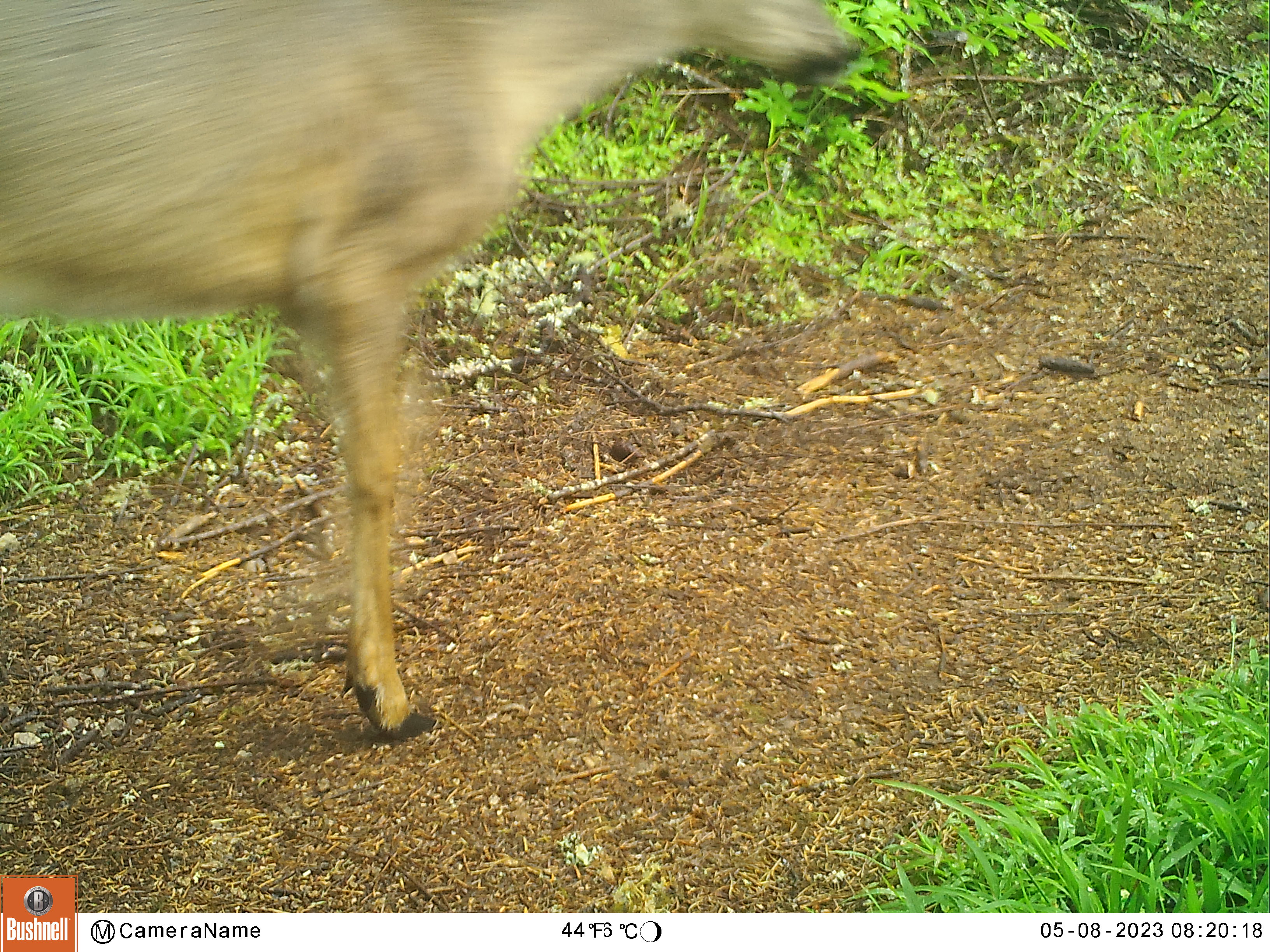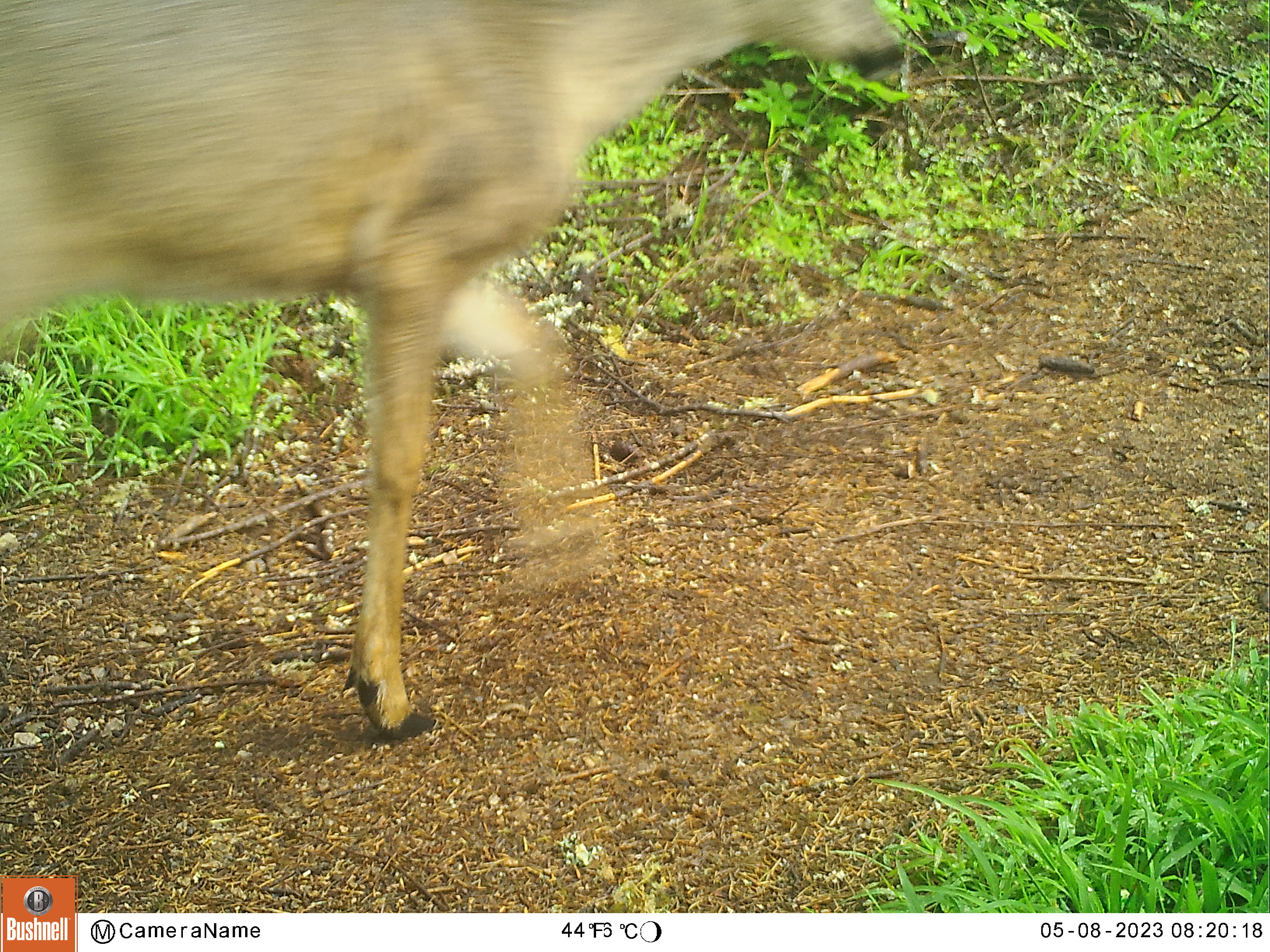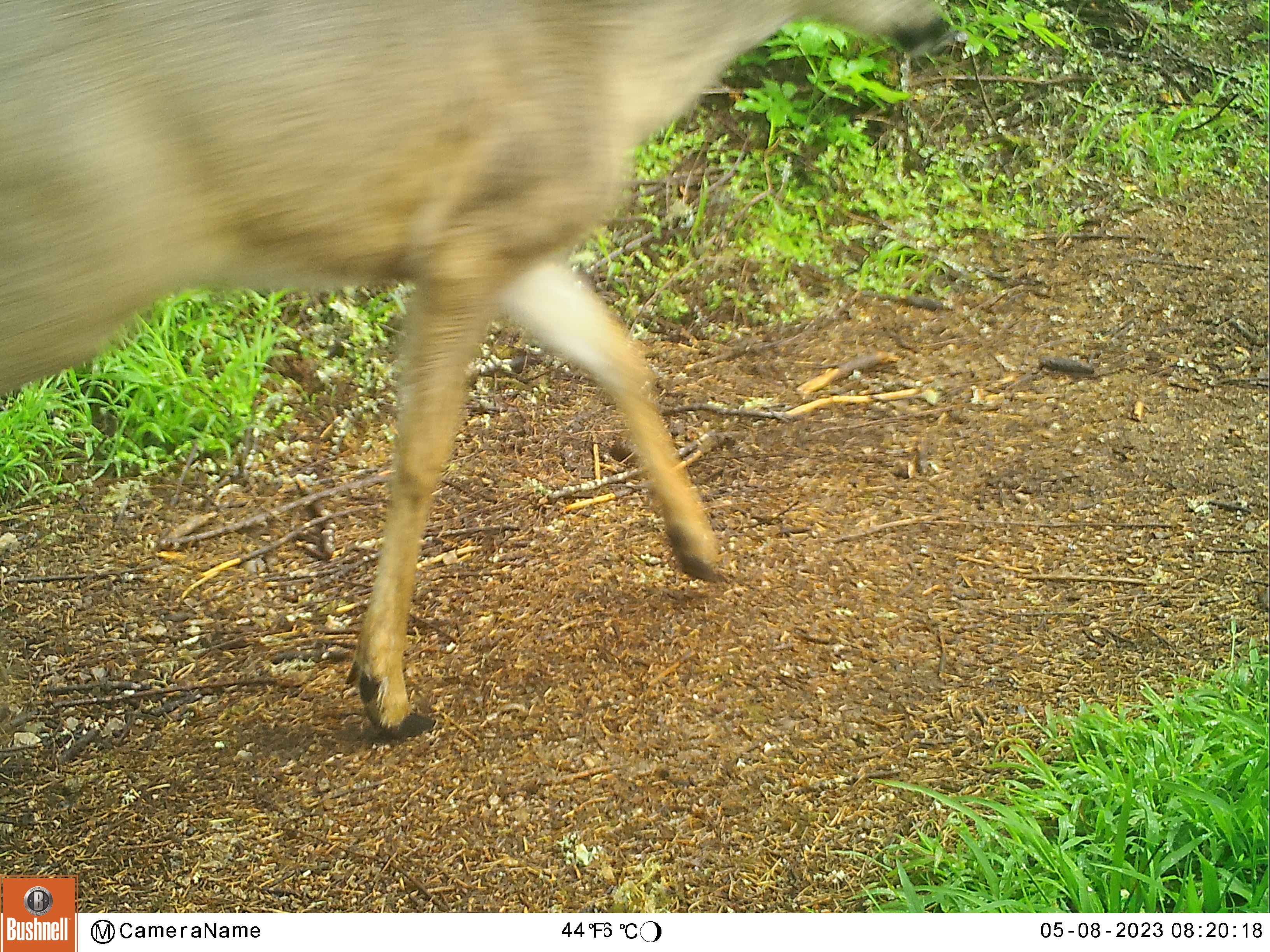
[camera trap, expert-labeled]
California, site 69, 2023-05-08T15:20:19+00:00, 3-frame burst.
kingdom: Animalia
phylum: Chordata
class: Mammalia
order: Artiodactyla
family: Cervidae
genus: Odocoileus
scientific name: Odocoileus hemionus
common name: mule deer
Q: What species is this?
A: Mule deer (Odocoileus hemionus).